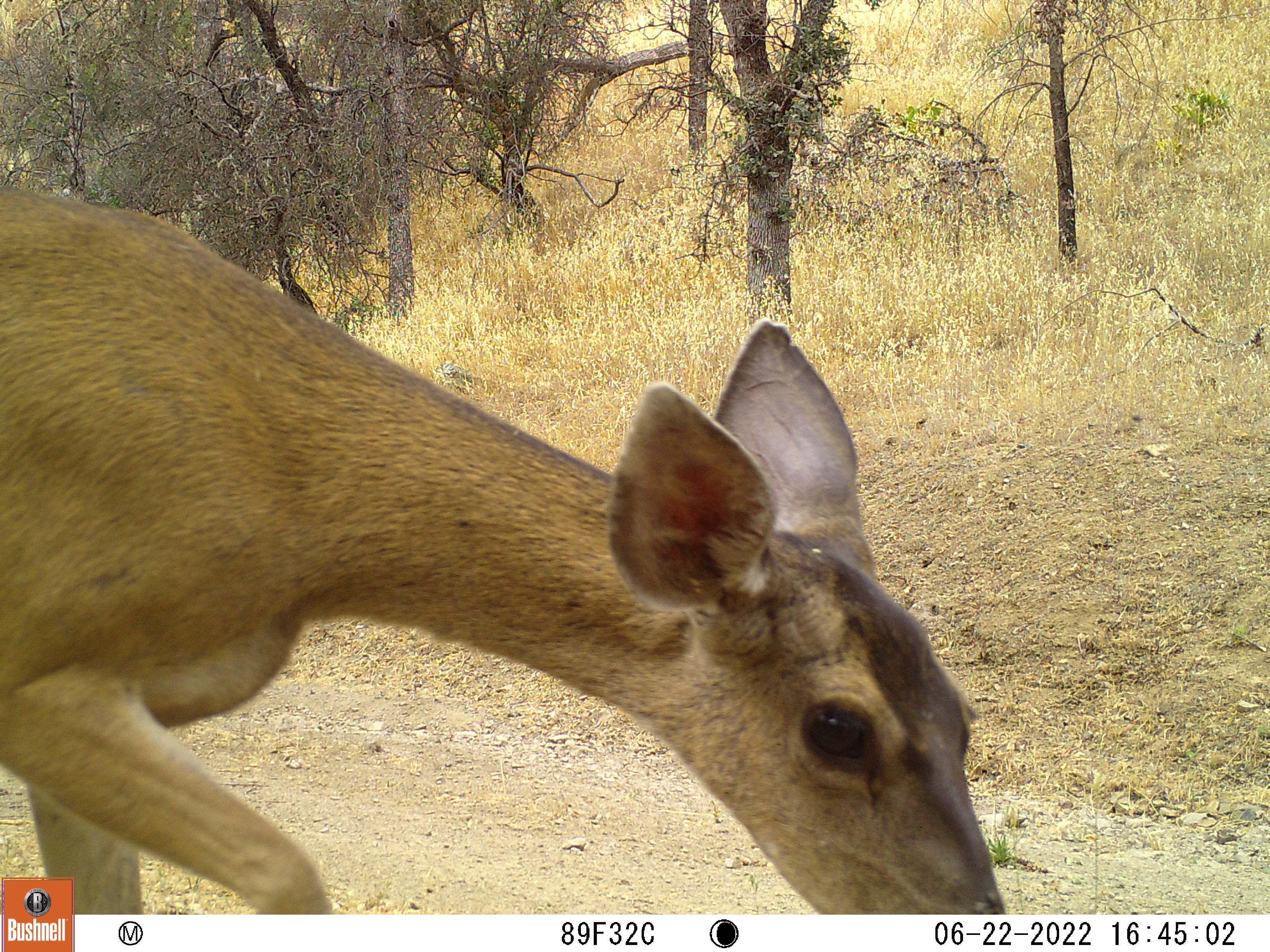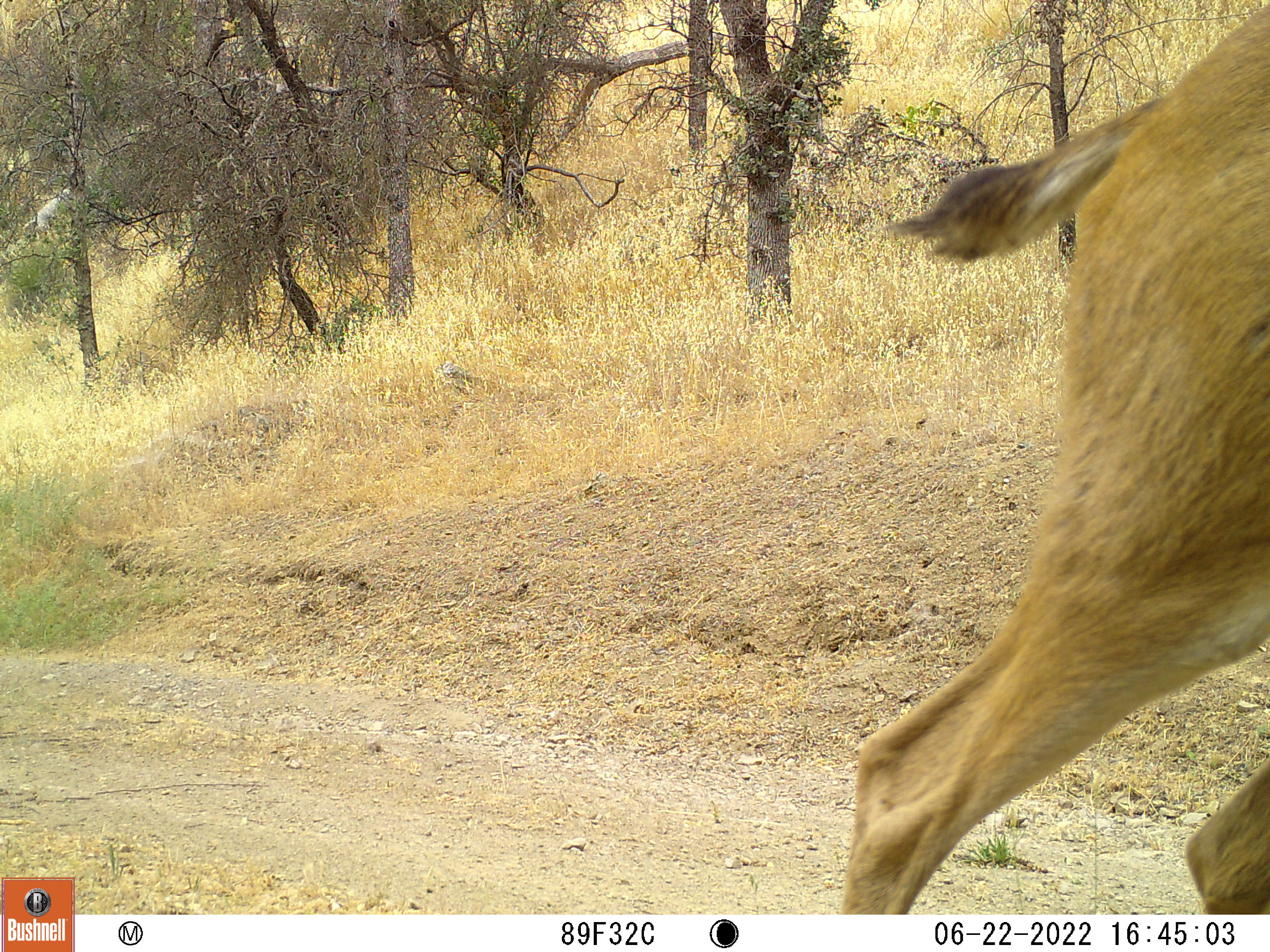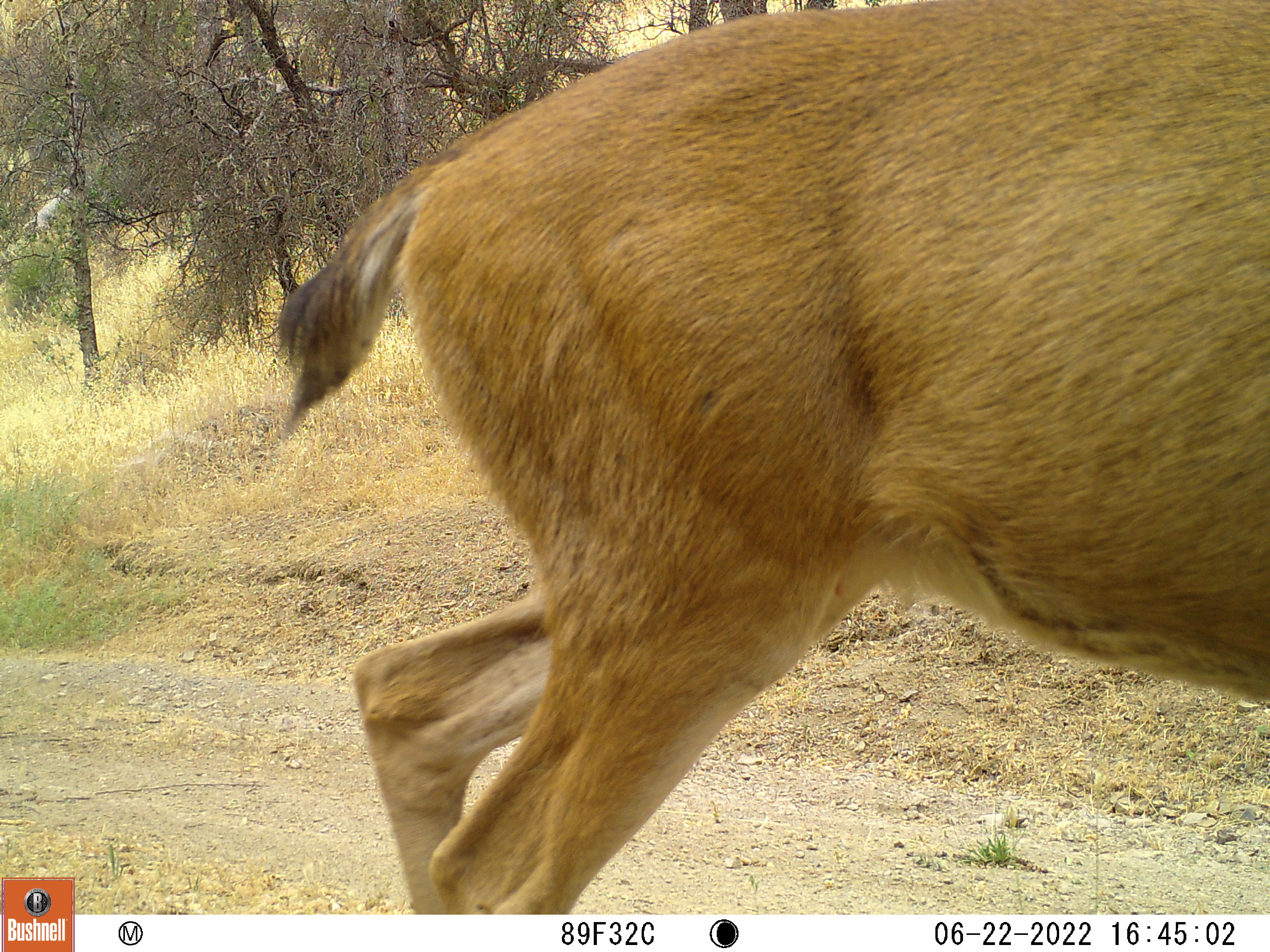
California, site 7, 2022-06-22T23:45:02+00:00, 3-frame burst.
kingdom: Animalia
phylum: Chordata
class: Mammalia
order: Artiodactyla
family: Cervidae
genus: Odocoileus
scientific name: Odocoileus hemionus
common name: mule deer